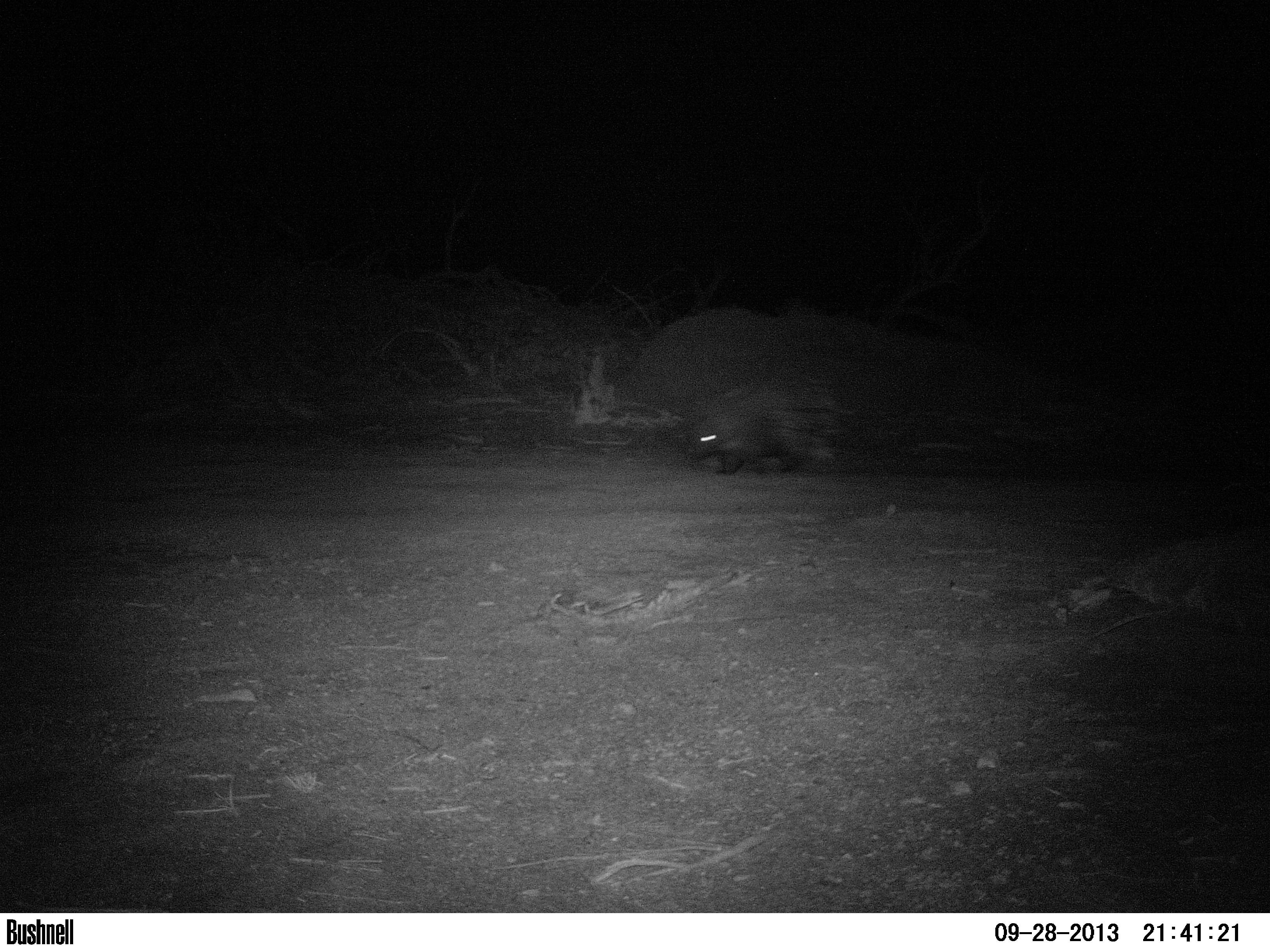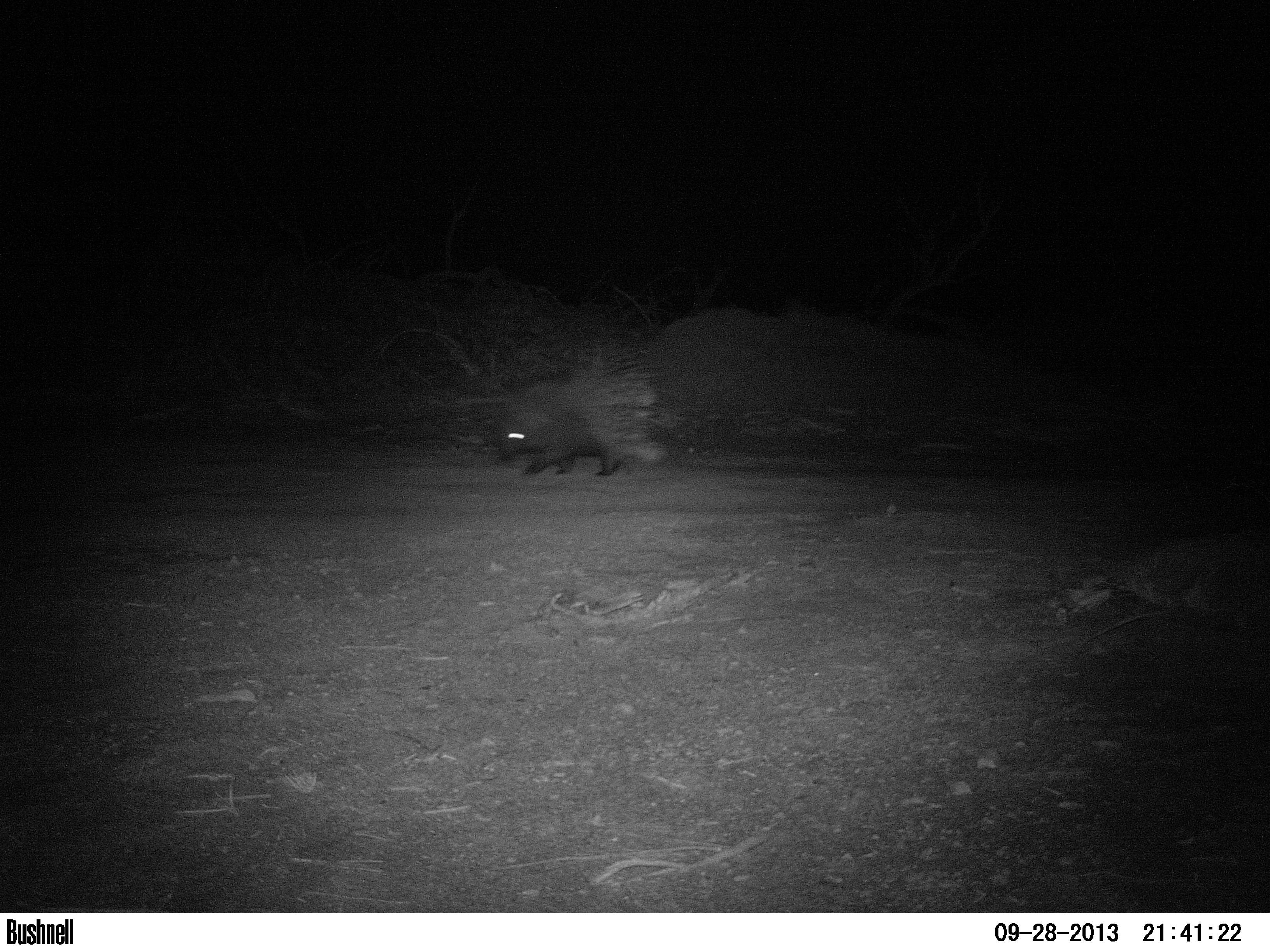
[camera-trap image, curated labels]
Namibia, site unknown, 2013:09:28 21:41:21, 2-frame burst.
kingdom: Animalia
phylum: Chordata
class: Mammalia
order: Rodentia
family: Hystricidae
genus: Hystrix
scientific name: Hystrix africaeaustralis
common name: cape porcupine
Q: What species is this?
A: Hystrix africaeaustralis (cape porcupine).